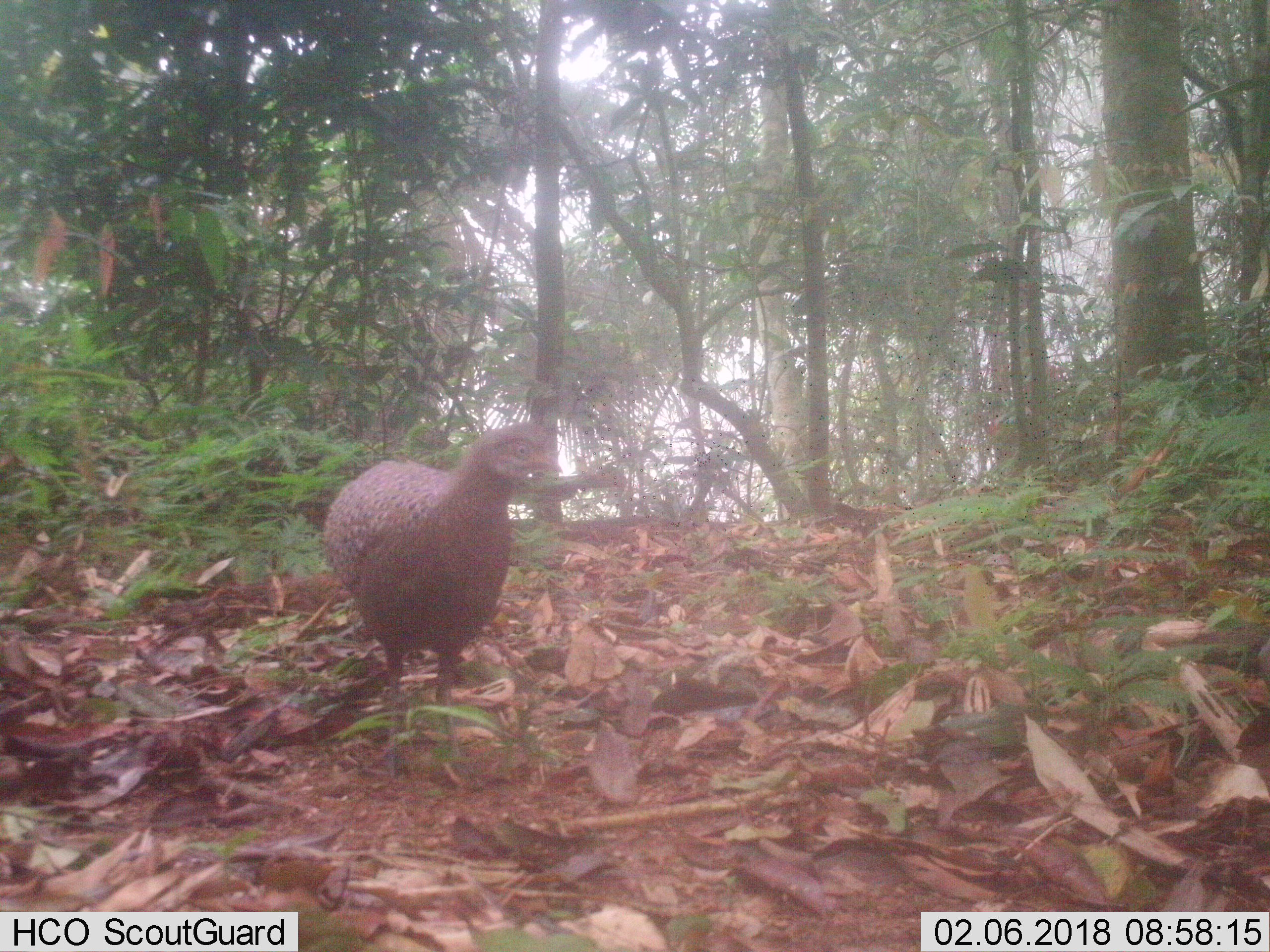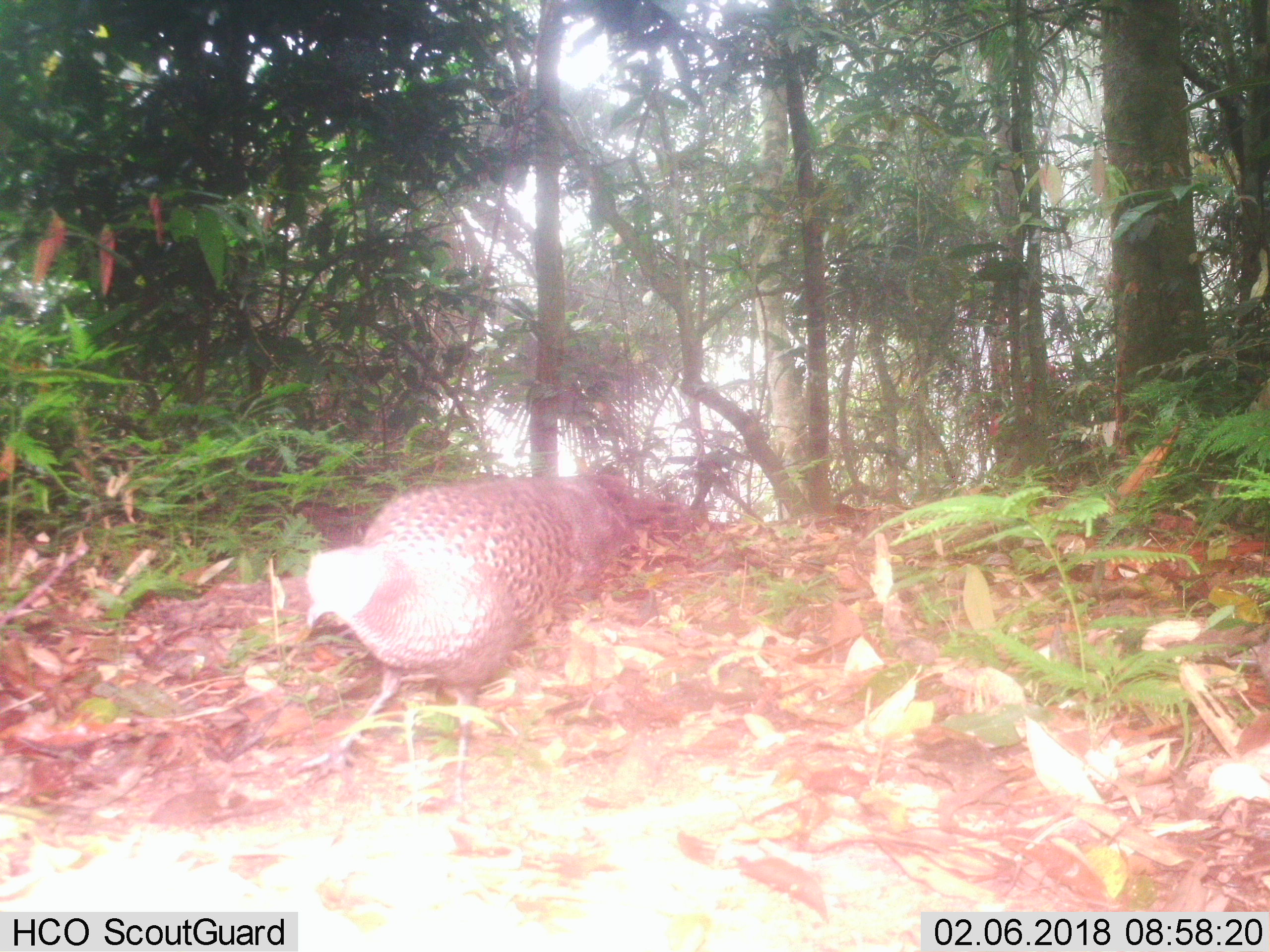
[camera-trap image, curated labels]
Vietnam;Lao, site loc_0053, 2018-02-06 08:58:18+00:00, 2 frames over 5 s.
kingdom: Animalia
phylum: Chordata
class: Aves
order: Galliformes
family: Phasianidae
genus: Polyplectron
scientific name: Polyplectron bicalcaratum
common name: gray peacock-pheasant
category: grey peacock pheasant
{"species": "grey peacock pheasant (gray peacock-pheasant) (Polyplectron bicalcaratum)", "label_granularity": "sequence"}